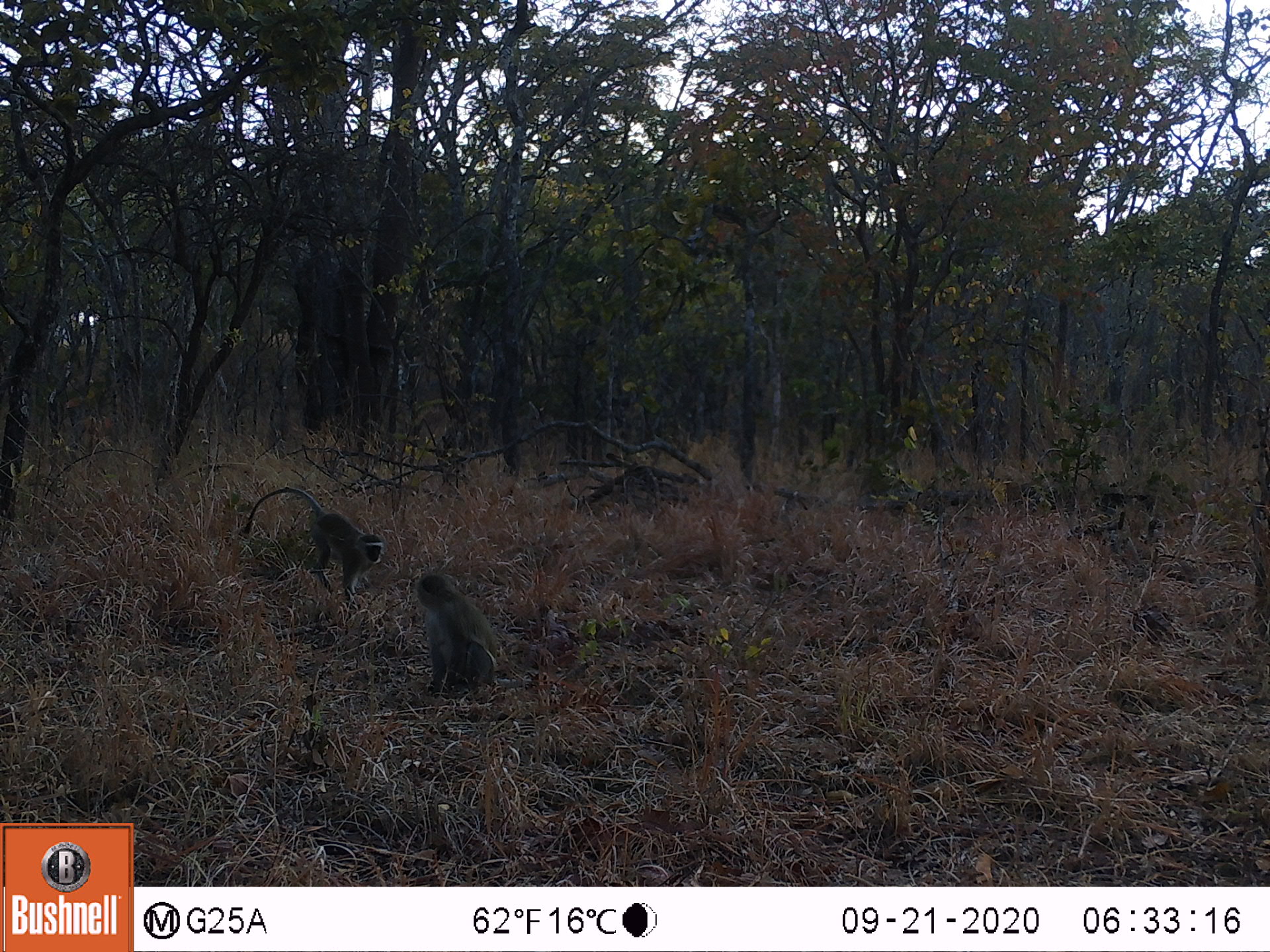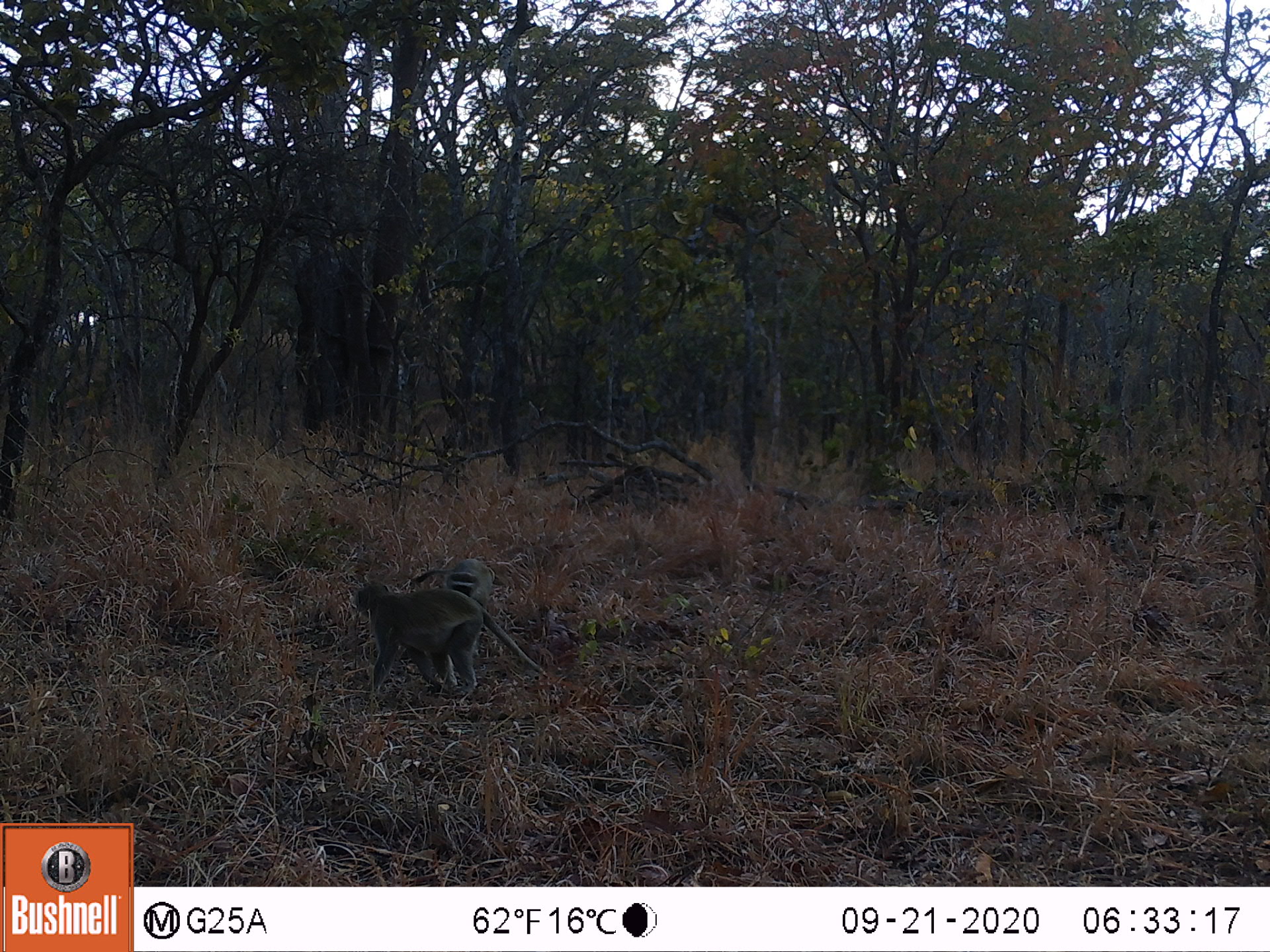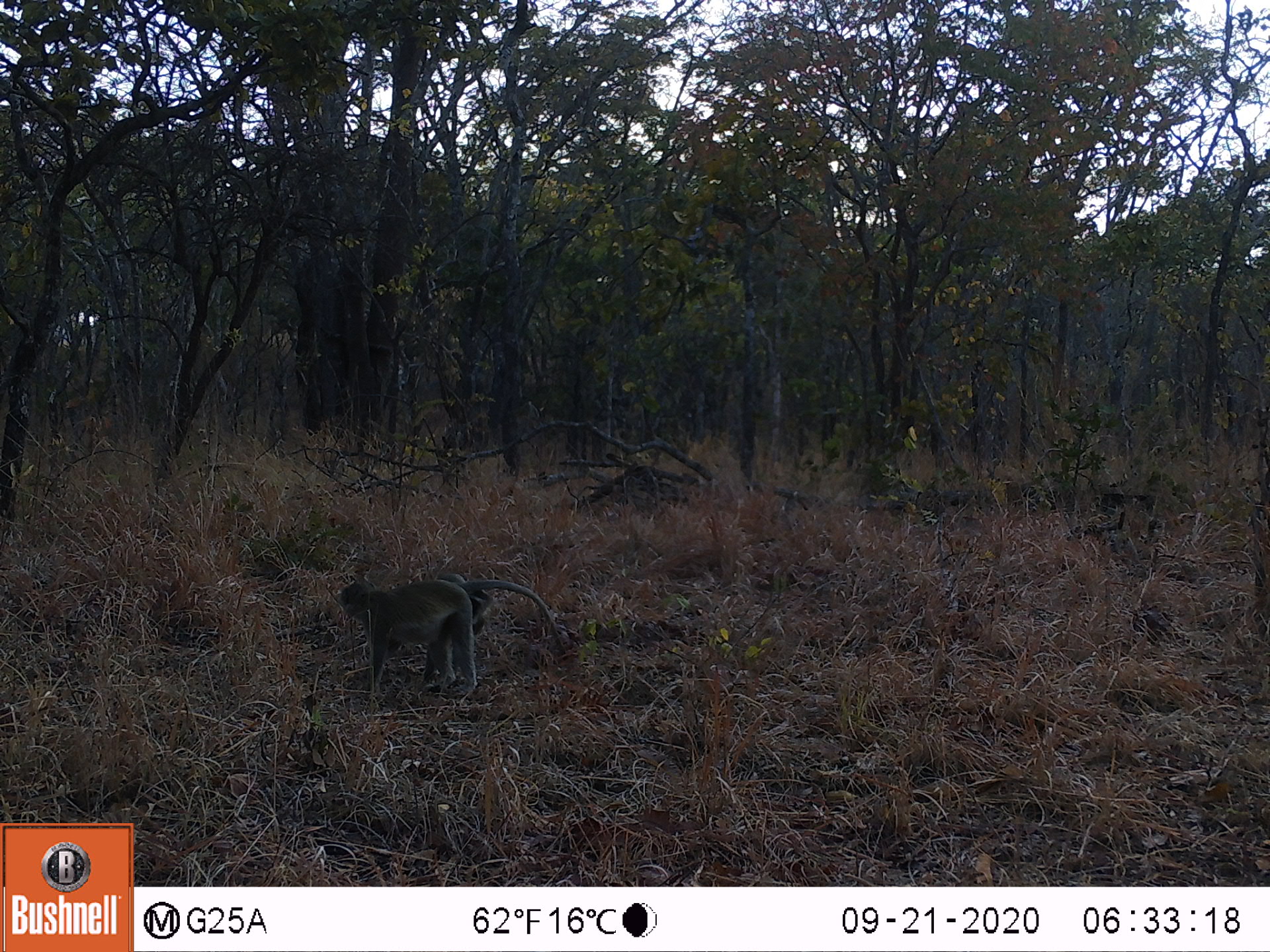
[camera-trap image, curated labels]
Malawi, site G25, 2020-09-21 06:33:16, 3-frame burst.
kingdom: Animalia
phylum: Chordata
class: Mammalia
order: Primates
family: Cercopithecidae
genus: Chlorocebus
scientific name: Chlorocebus pygerythrus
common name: vervet monkey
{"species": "vervet monkey (Chlorocebus pygerythrus)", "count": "2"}